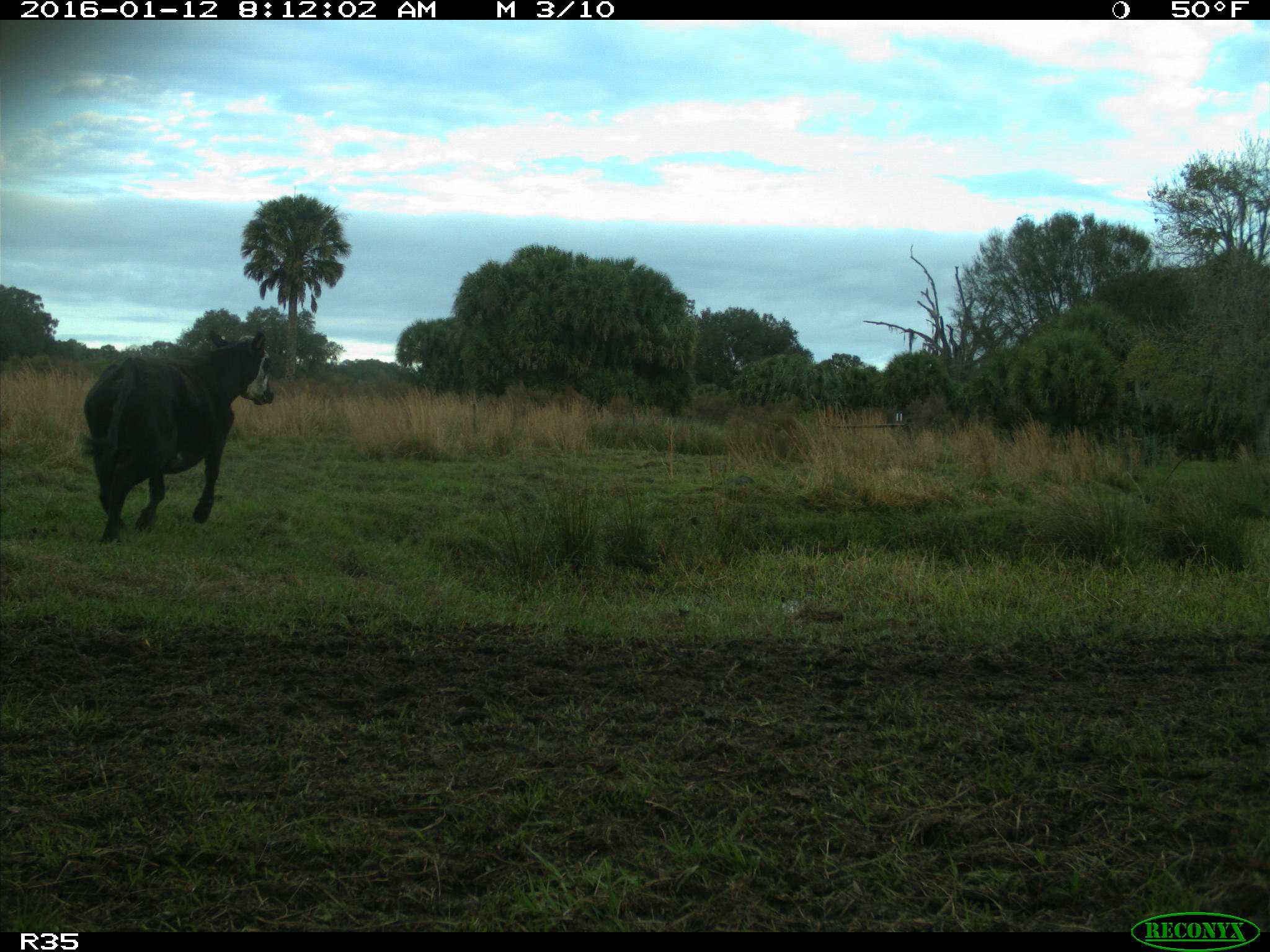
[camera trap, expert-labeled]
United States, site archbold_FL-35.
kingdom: Animalia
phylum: Chordata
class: Mammalia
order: Artiodactyla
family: Bovidae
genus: Bos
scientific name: Bos taurus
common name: domestic cow